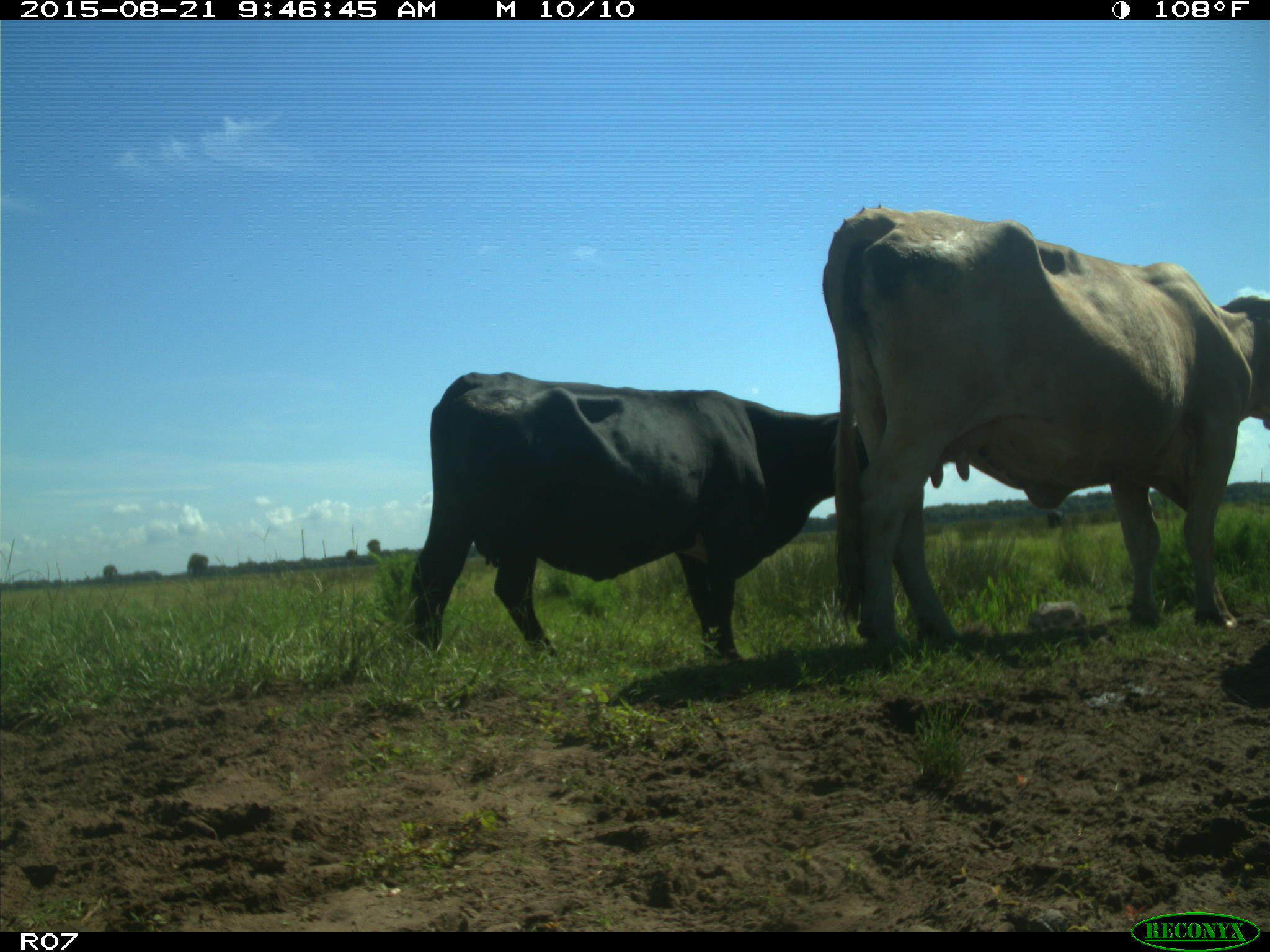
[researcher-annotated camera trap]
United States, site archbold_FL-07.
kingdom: Animalia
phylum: Chordata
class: Mammalia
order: Artiodactyla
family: Bovidae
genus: Bos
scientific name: Bos taurus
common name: domestic cow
Bos taurus (domestic cow).